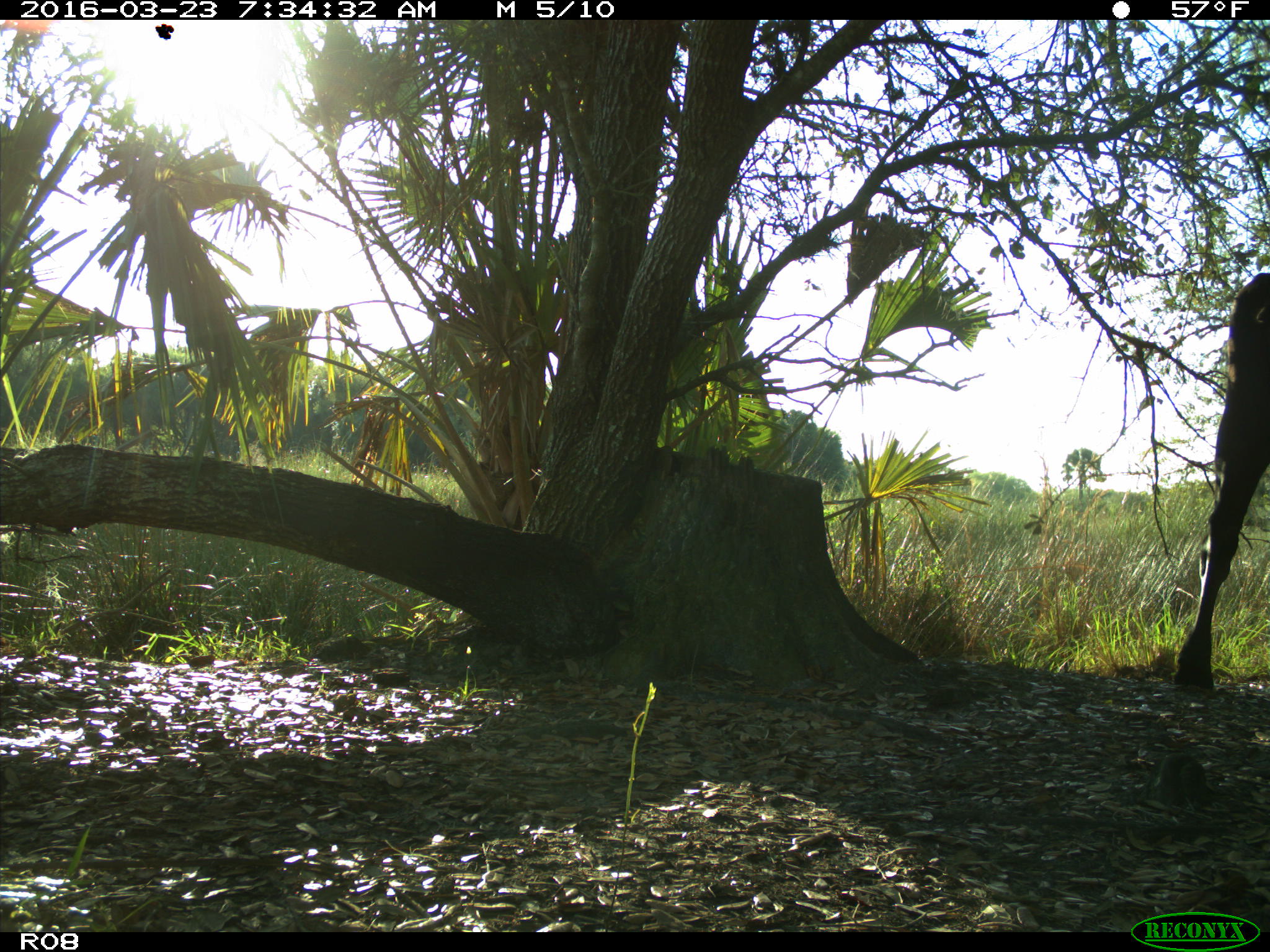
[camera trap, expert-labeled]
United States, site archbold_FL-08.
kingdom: Animalia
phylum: Chordata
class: Mammalia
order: Artiodactyla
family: Bovidae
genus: Bos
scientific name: Bos taurus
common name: domestic cow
Bos taurus (domestic cow).